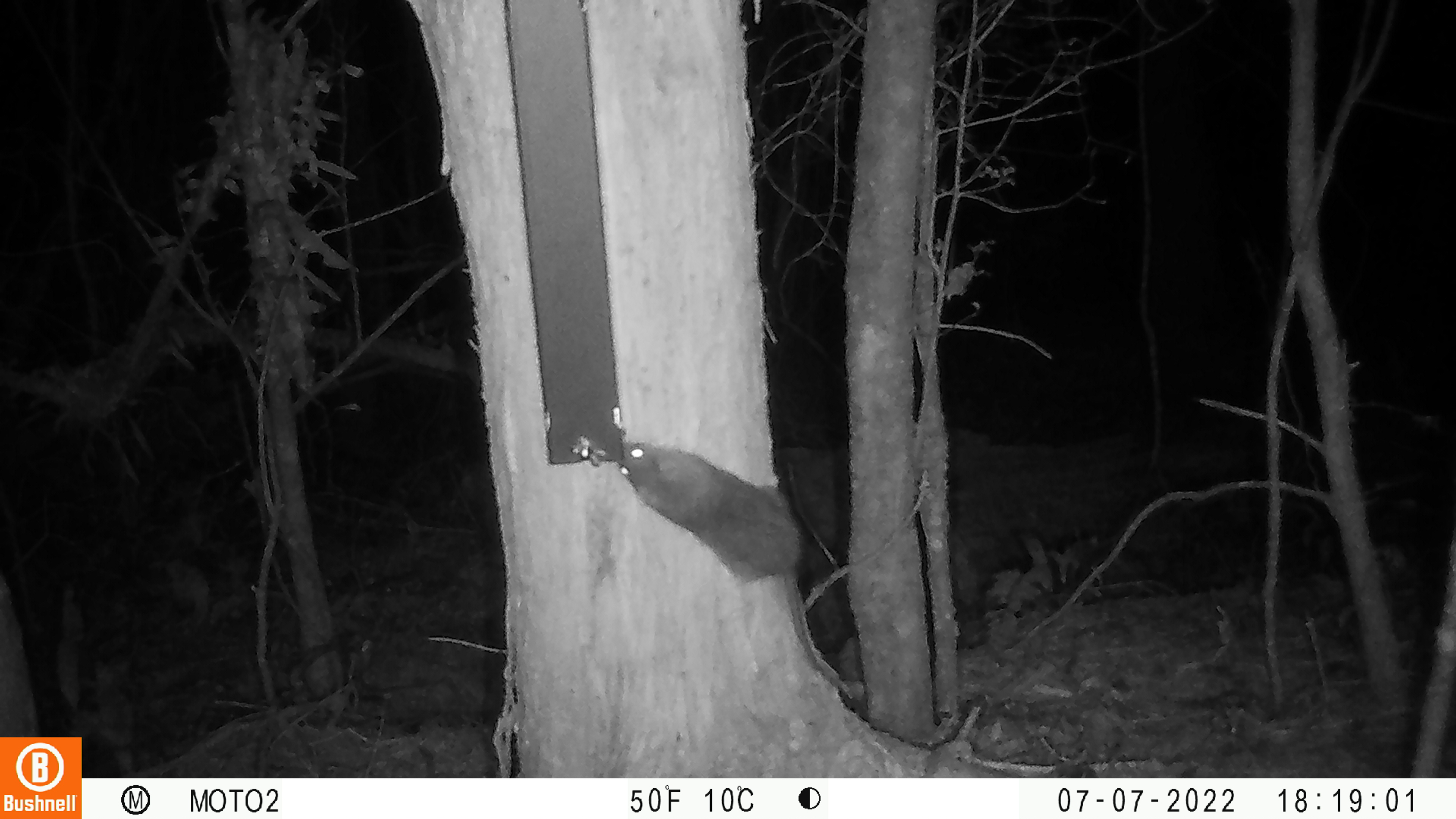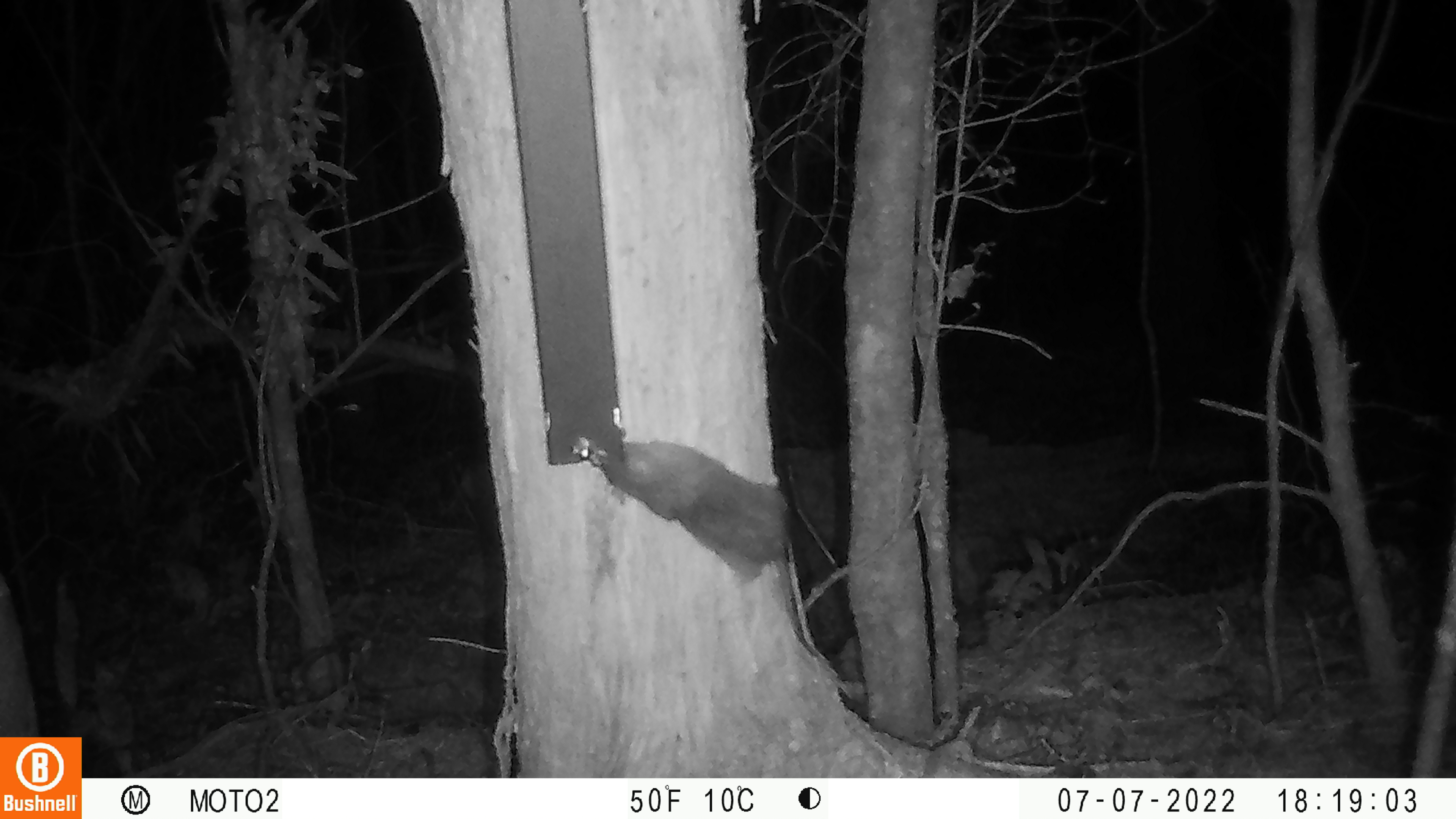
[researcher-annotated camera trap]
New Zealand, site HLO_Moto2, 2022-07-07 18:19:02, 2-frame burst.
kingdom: Animalia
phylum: Chordata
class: Mammalia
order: Rodentia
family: Muridae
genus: Rattus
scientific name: Rattus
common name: rat